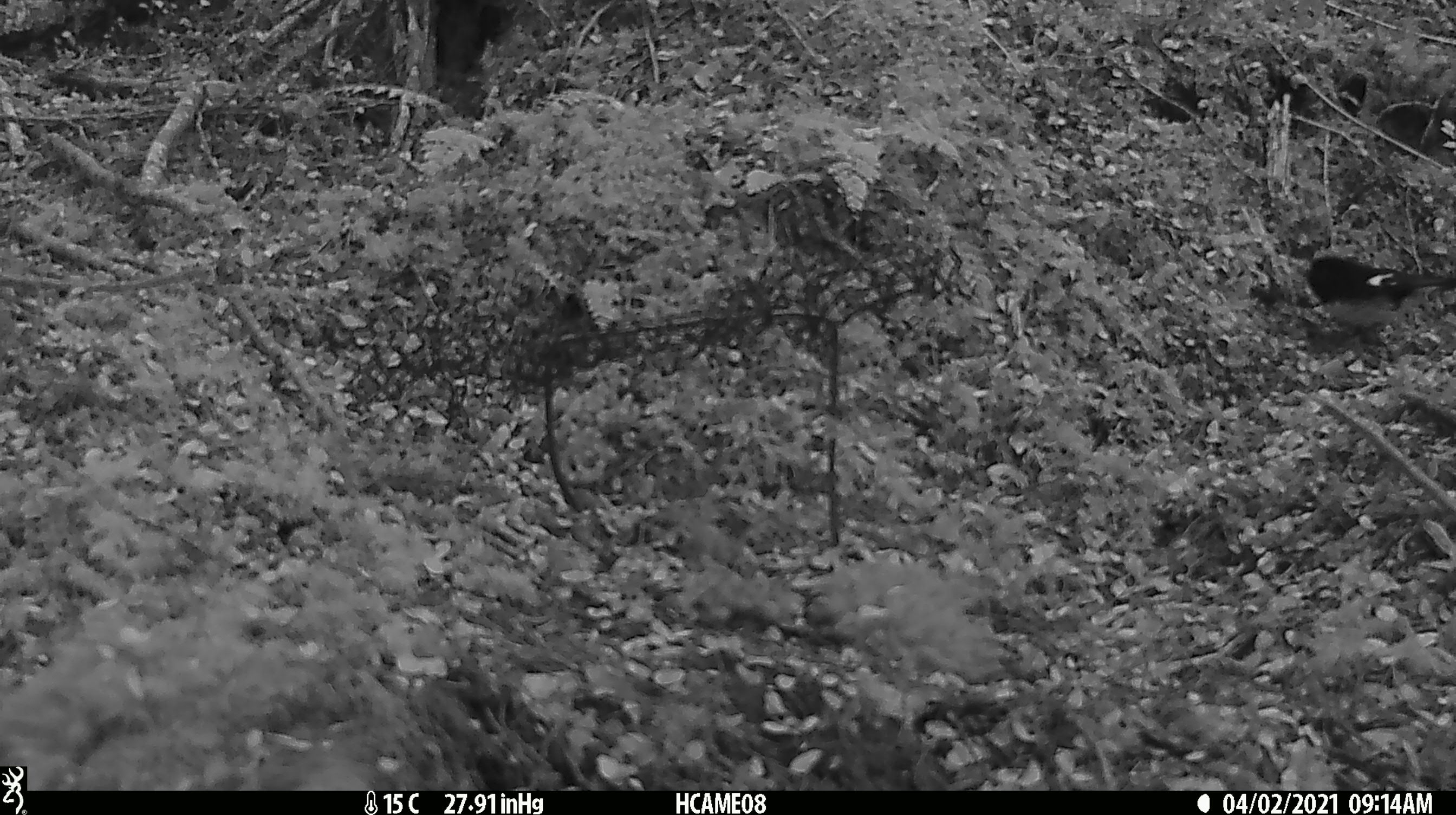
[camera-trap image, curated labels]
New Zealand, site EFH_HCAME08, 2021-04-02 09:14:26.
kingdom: Animalia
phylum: Chordata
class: Aves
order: Passeriformes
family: Petroicidae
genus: Petroica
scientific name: Petroica macrocephala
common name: tomtit